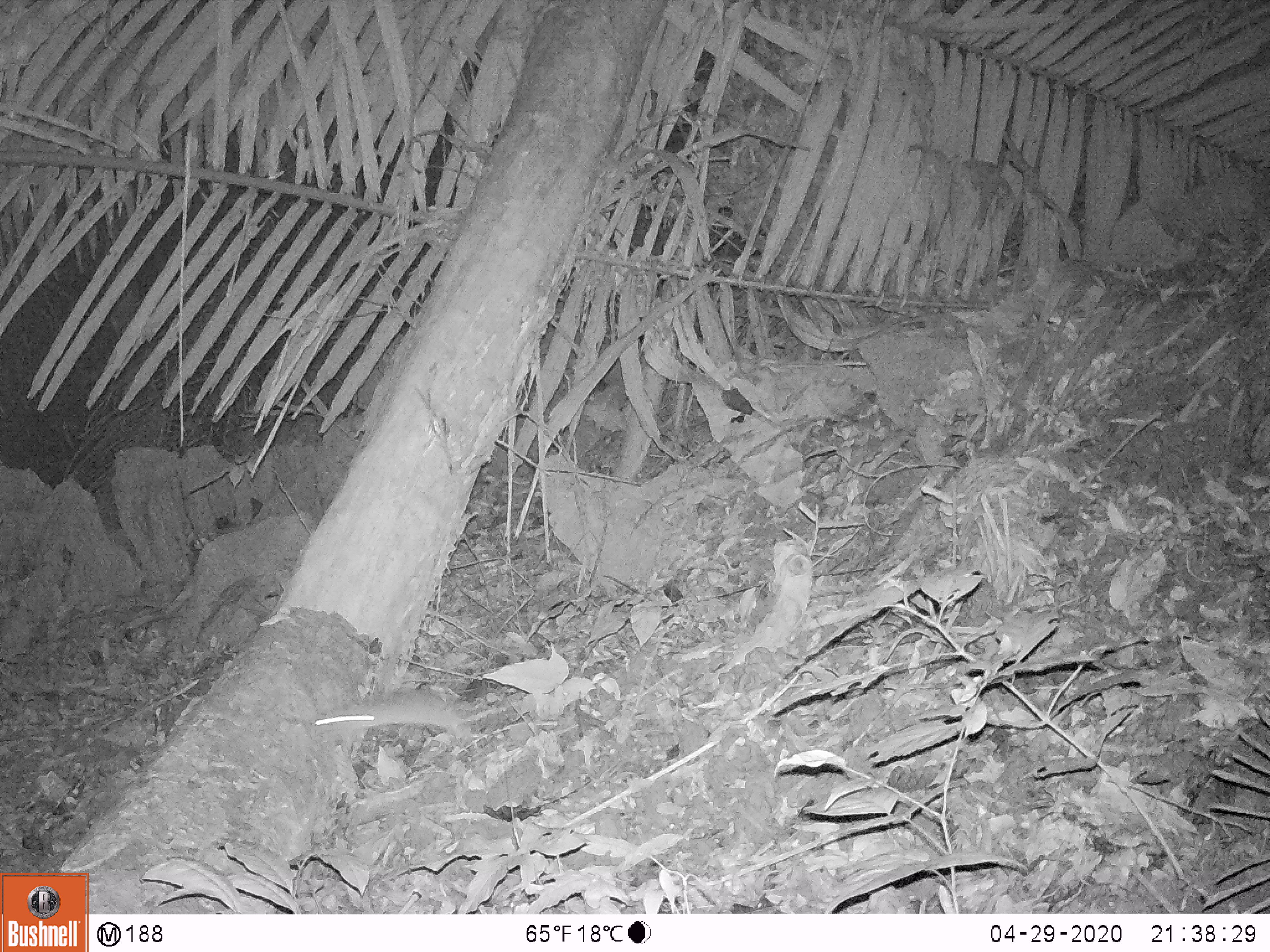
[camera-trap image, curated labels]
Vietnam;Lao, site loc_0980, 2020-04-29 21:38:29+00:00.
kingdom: Animalia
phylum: Chordata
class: Mammalia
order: Rodentia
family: Muridae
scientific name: Muridae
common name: old-world mice and rats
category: unidentified murid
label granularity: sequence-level